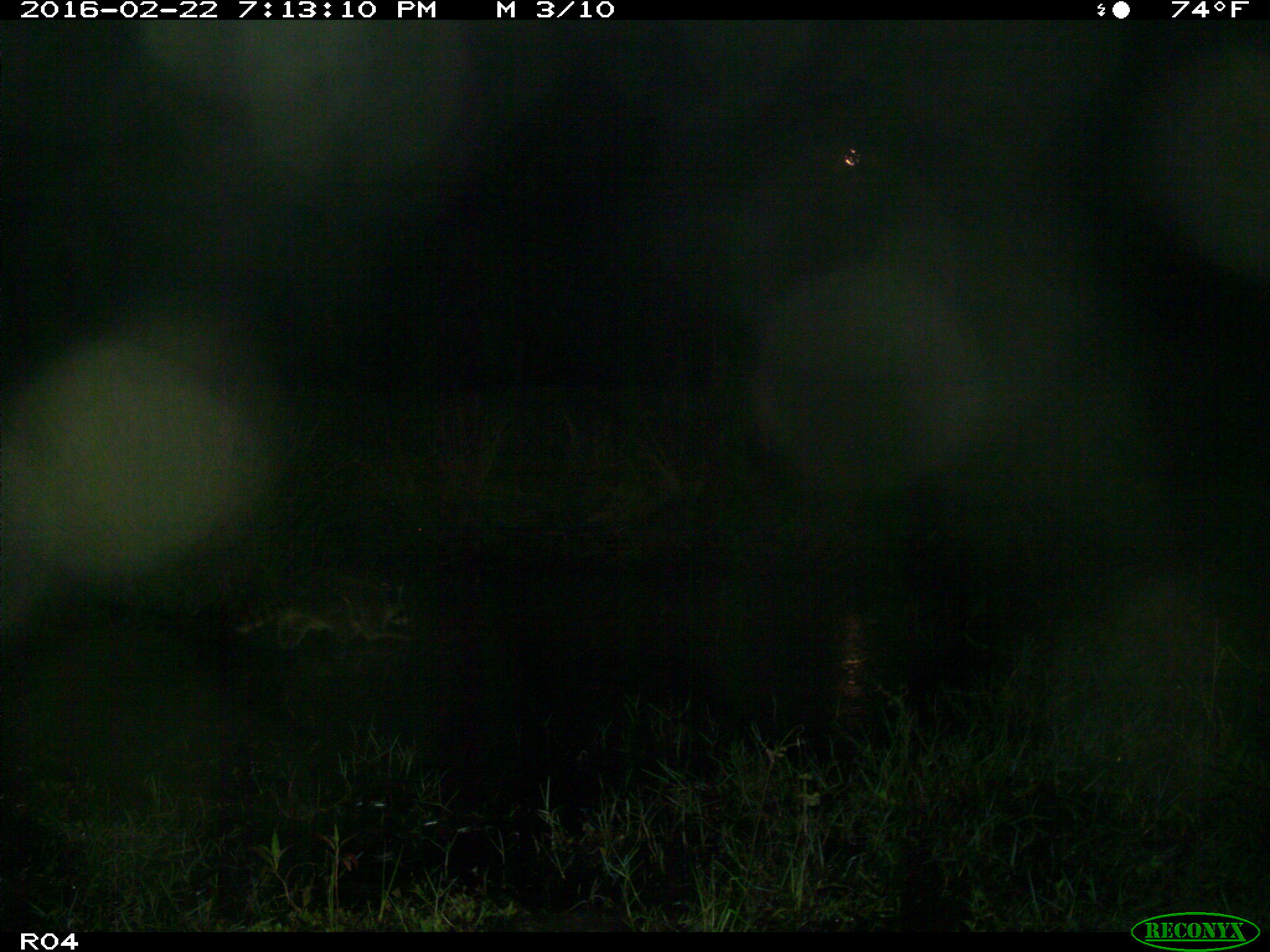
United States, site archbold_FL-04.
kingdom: Animalia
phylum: Chordata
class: Mammalia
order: Carnivora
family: Procyonidae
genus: Procyon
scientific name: Procyon lotor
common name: common raccoon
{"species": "Procyon lotor (common raccoon)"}